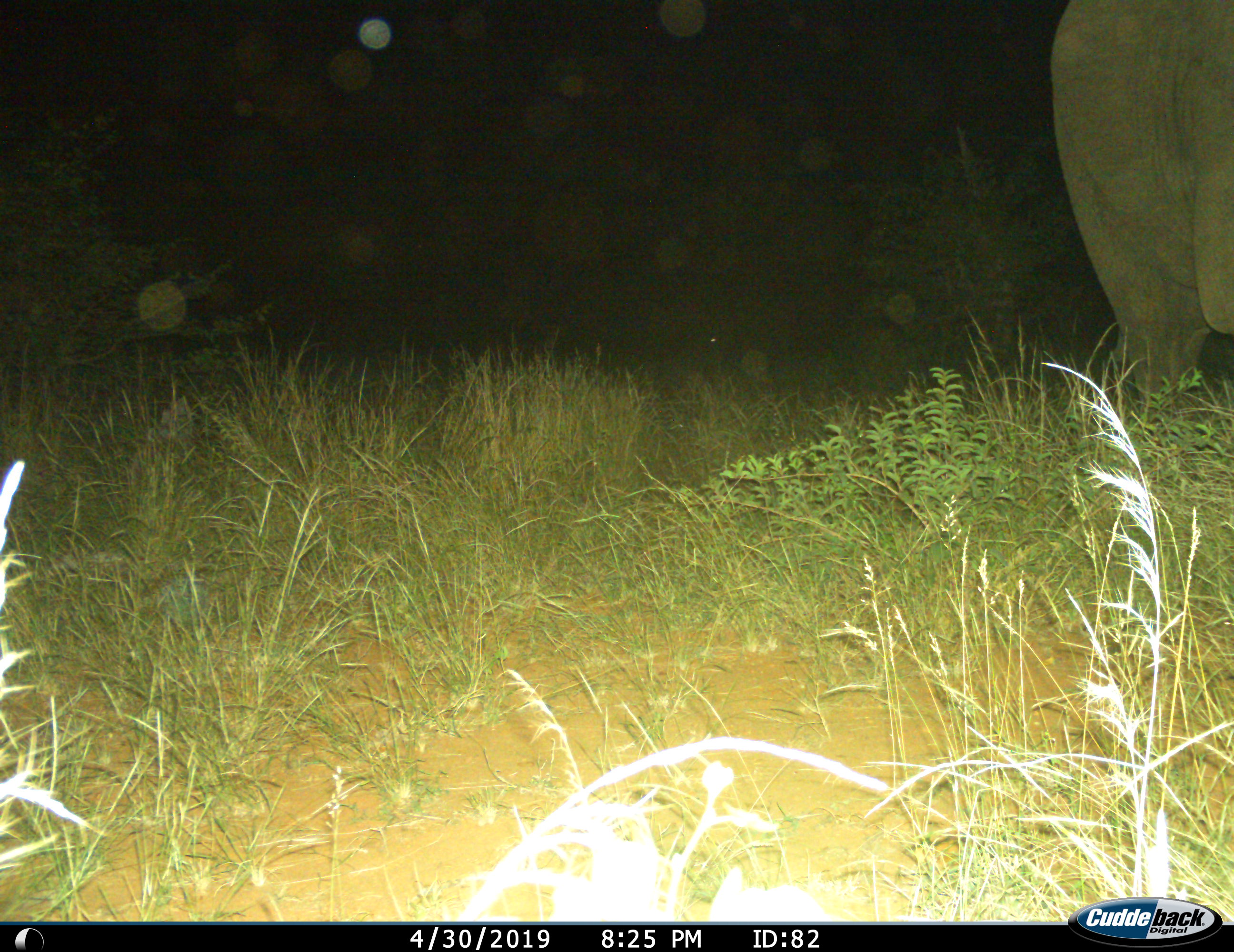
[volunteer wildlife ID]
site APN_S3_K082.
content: unidentified animal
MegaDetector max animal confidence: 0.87